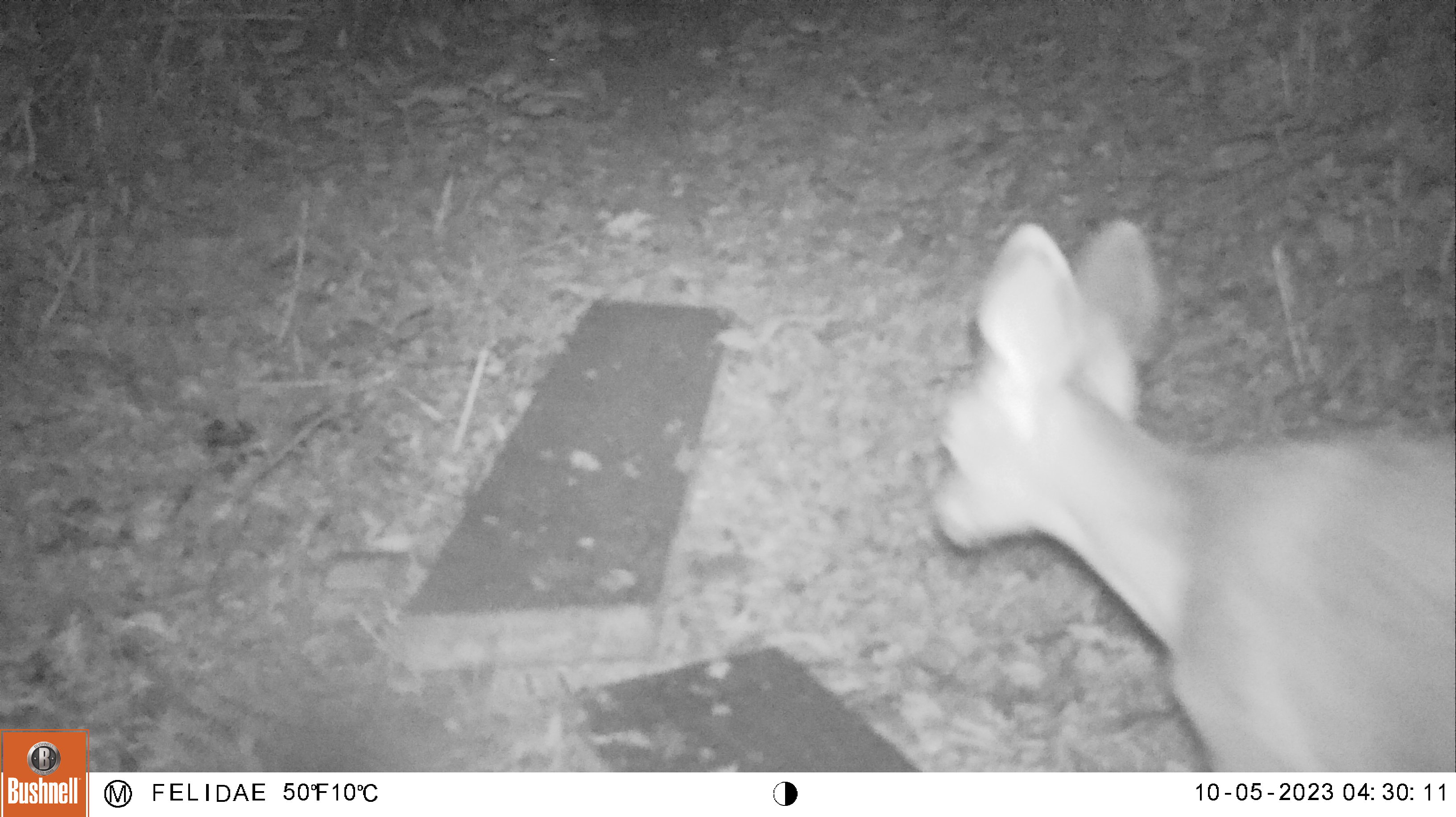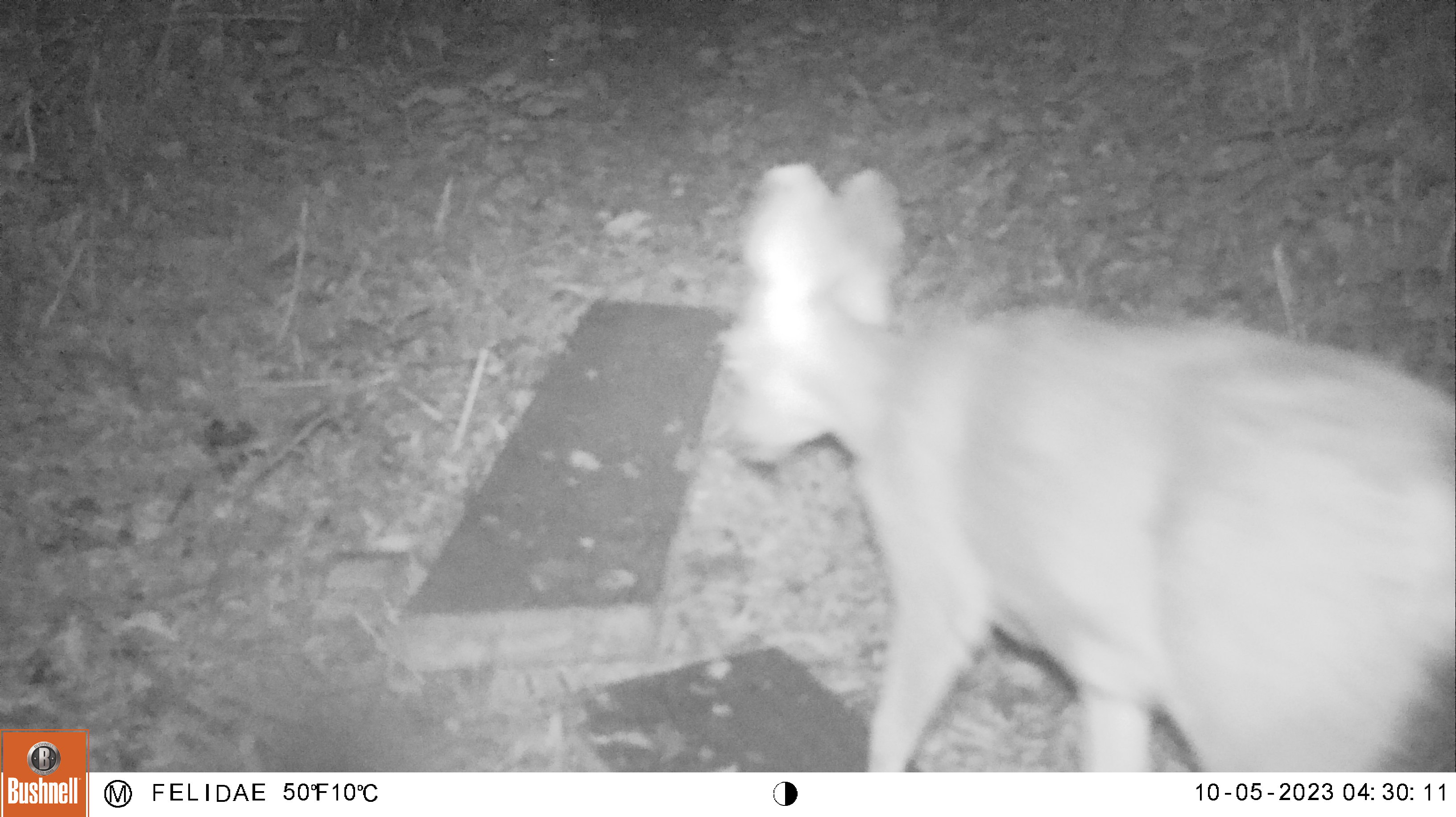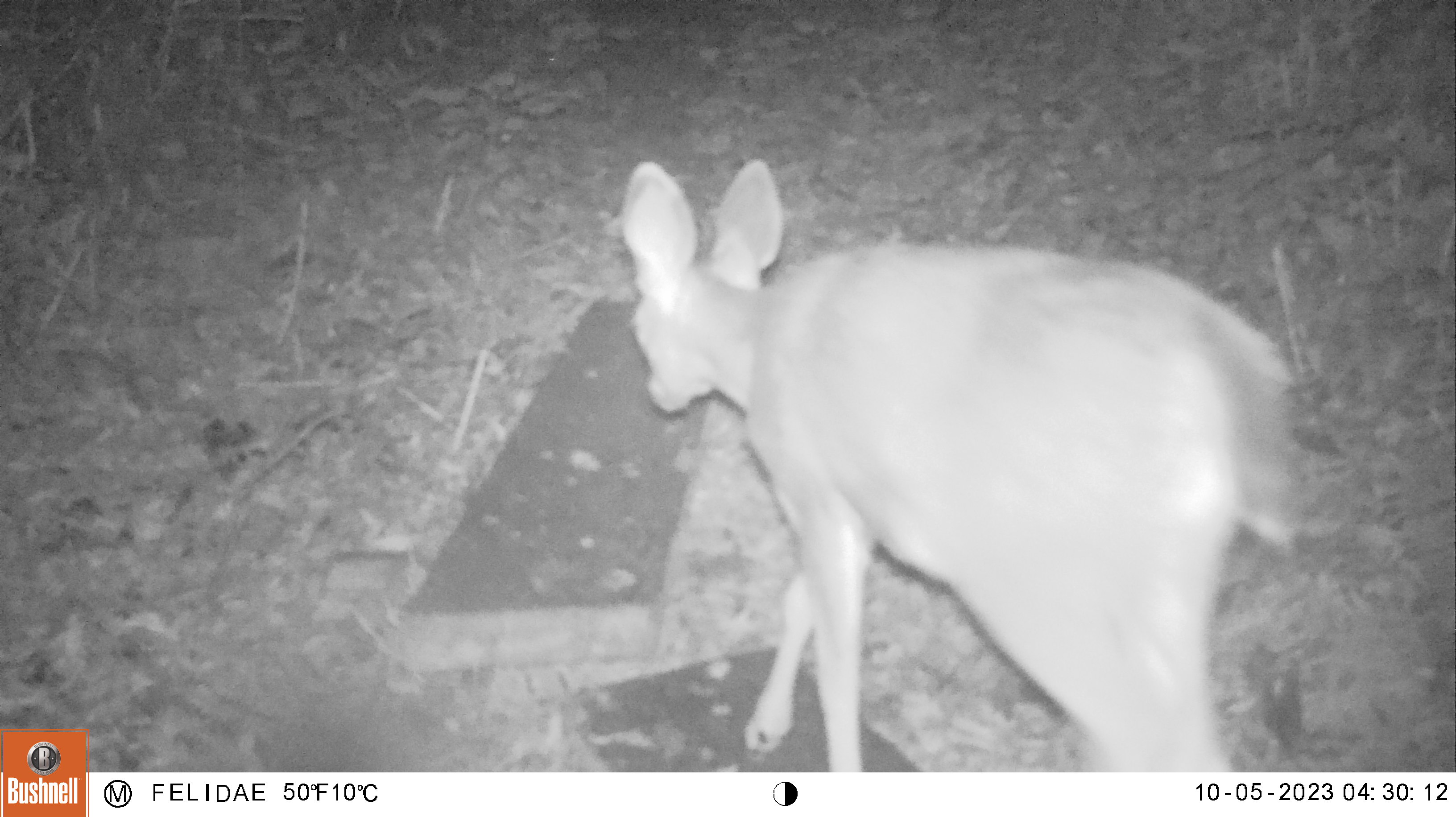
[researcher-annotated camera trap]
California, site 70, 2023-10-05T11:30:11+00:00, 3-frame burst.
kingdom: Animalia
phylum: Chordata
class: Mammalia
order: Artiodactyla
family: Cervidae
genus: Odocoileus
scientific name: Odocoileus hemionus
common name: mule deer